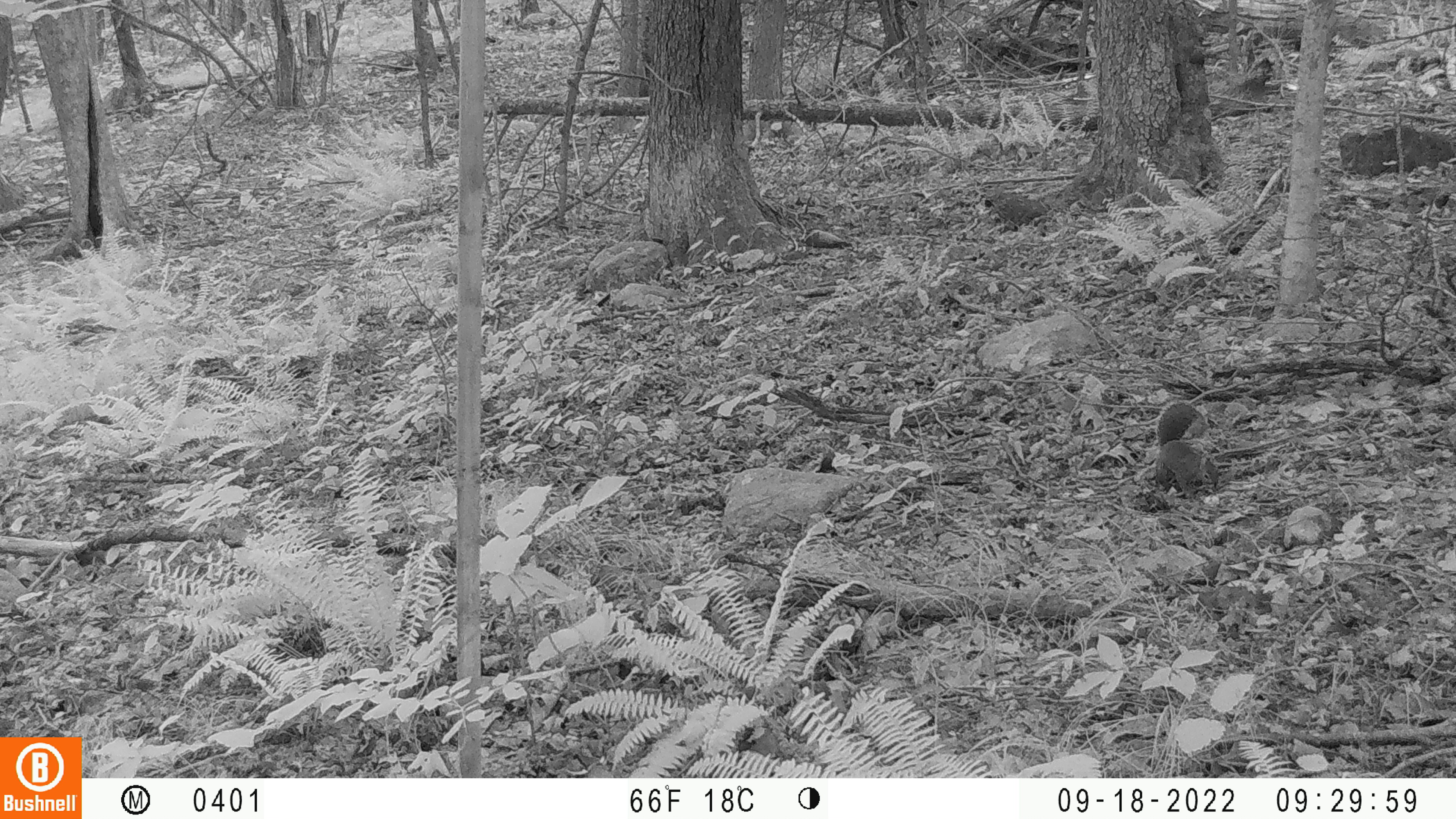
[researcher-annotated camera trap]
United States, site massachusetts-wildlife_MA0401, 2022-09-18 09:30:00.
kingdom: Animalia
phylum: Chordata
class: Mammalia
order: Rodentia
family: Sciuridae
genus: Sciurus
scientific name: Sciurus carolinensis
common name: gray squirrel